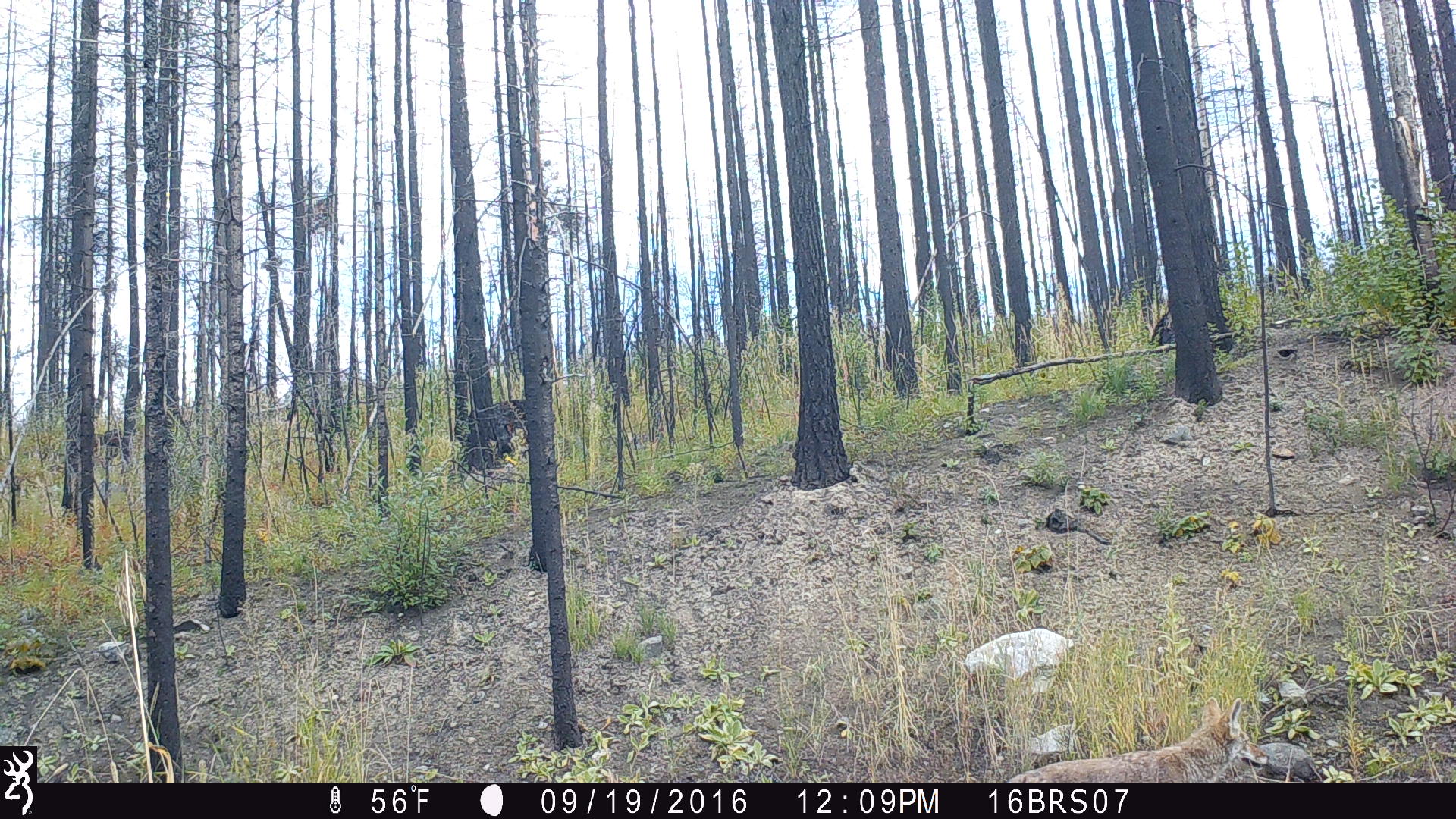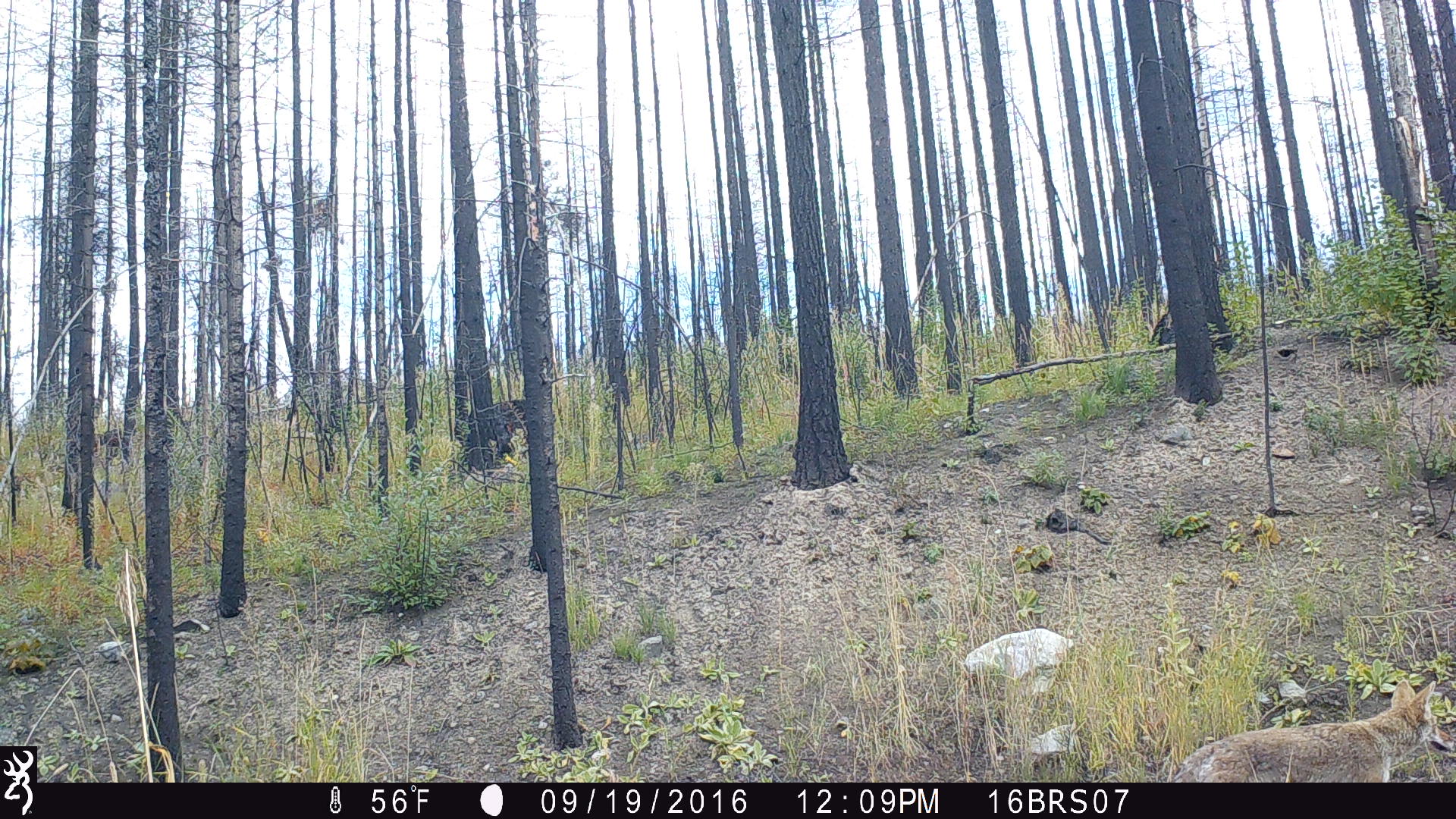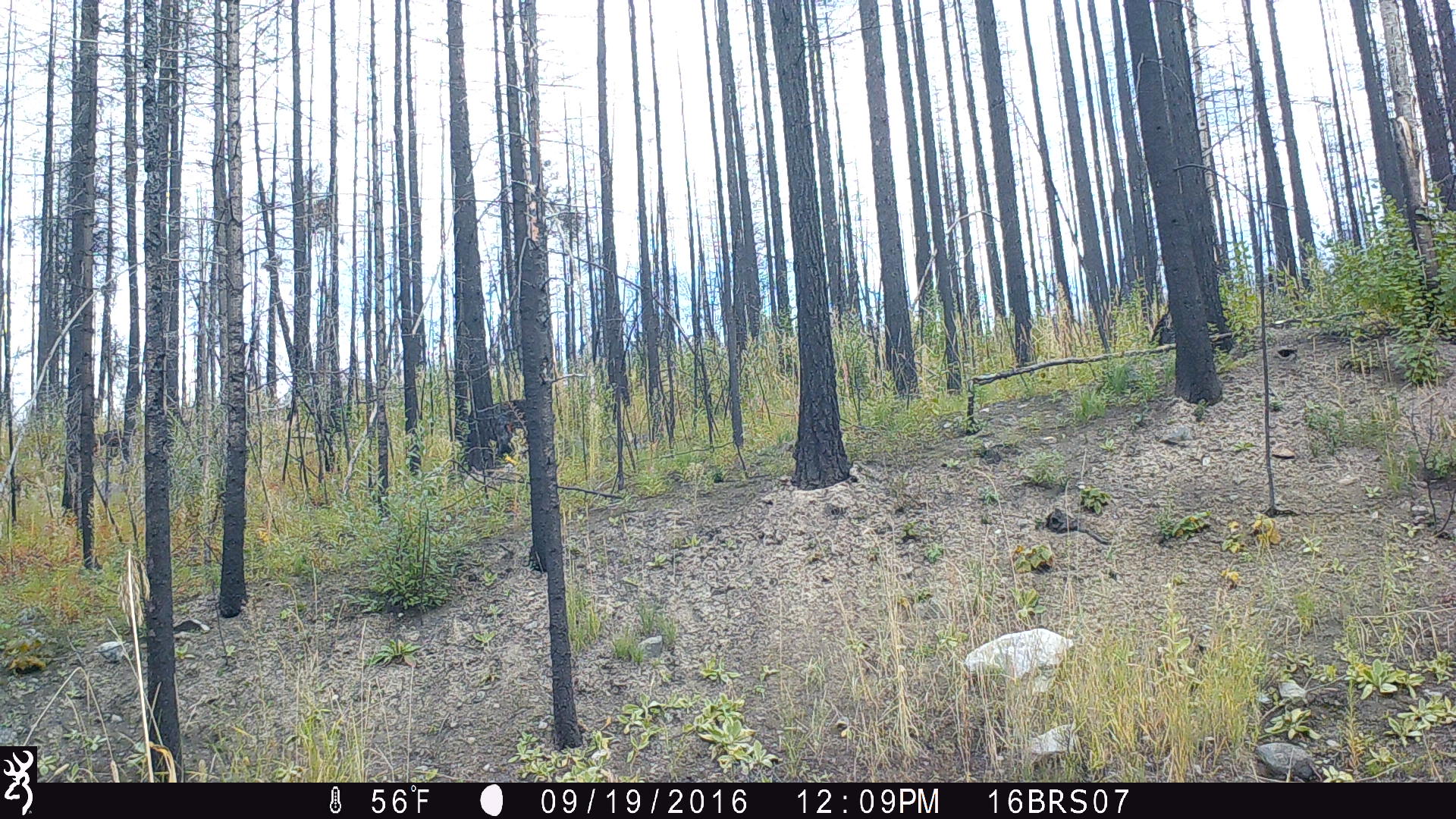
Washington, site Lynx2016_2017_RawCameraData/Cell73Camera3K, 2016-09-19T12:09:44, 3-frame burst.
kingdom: Animalia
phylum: Chordata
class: Mammalia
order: Carnivora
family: Canidae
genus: Canis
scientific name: Canis latrans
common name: coyote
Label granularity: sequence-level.